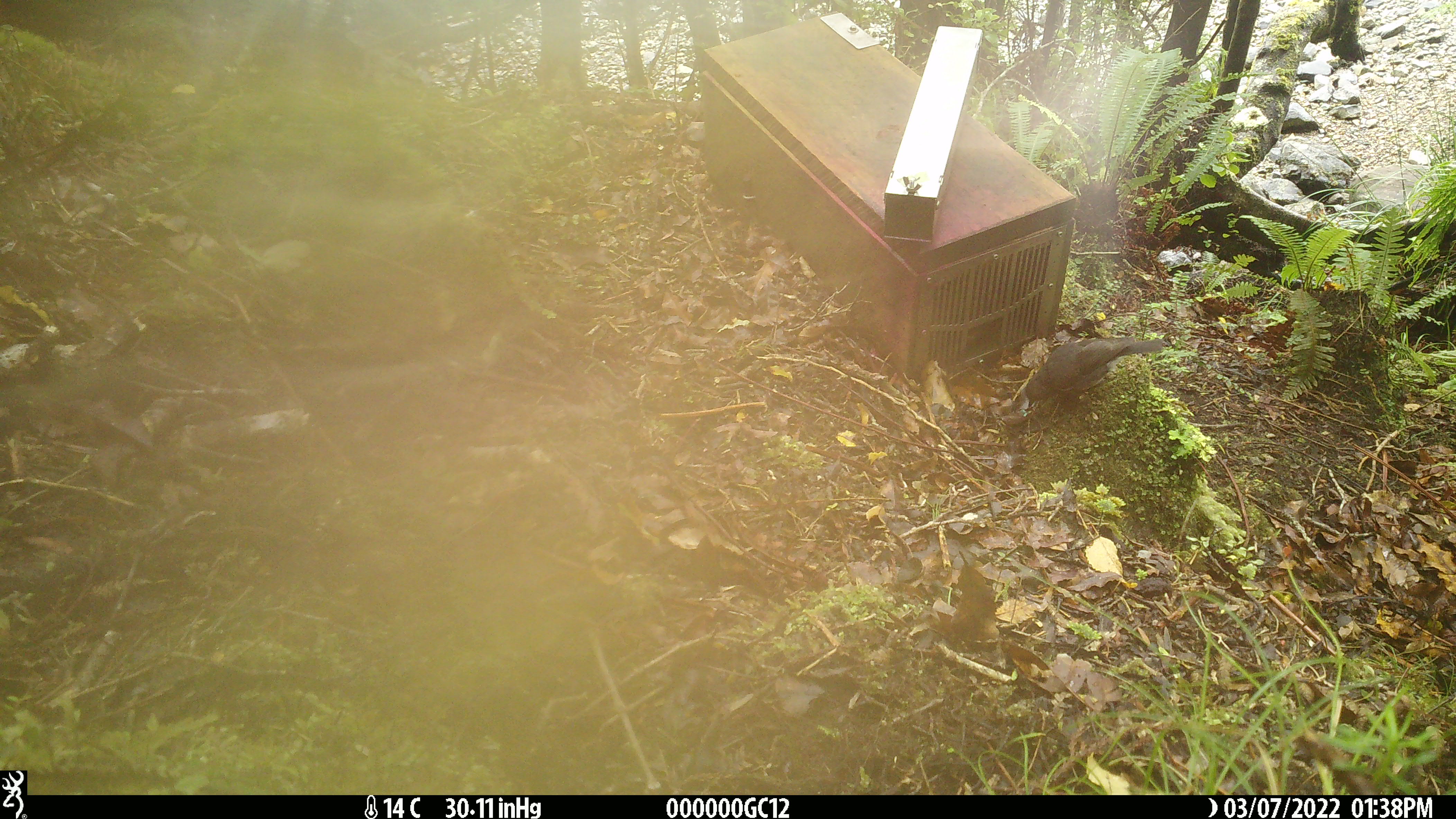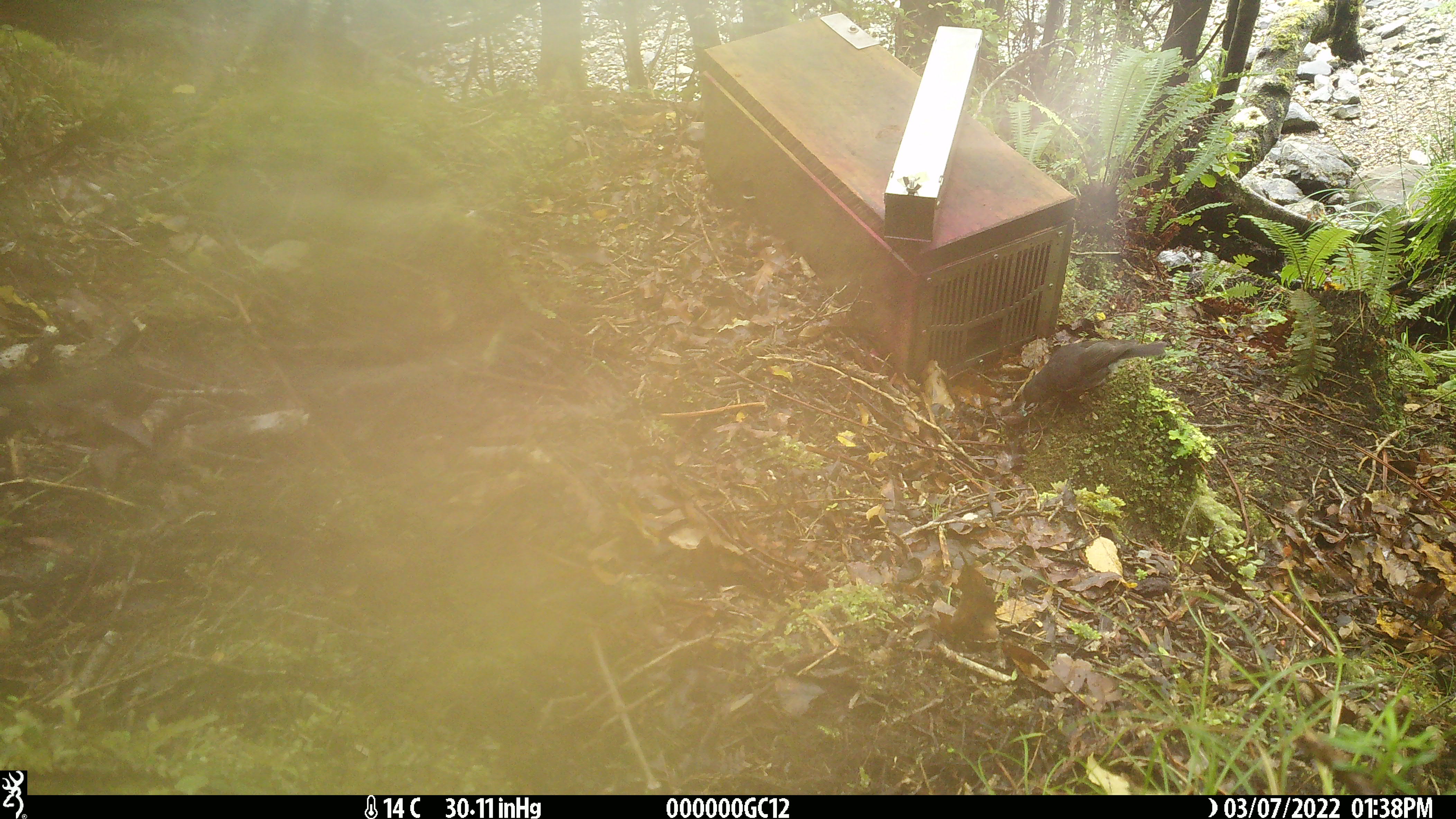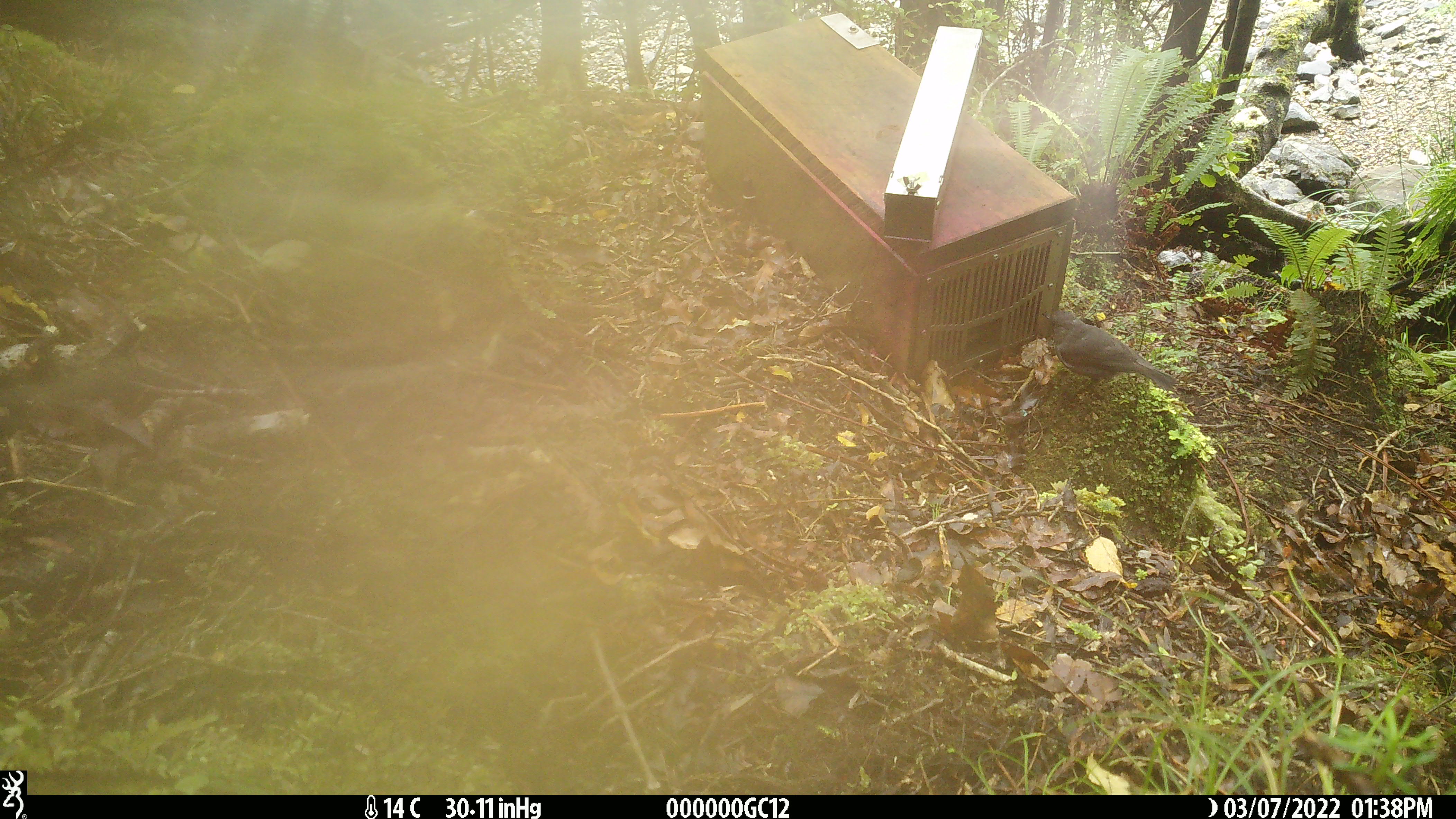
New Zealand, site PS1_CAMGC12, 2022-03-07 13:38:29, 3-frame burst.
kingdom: Animalia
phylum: Chordata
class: Aves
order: Passeriformes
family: Petroicidae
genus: Petroica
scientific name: Petroica australis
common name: new zealand robin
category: robin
Robin (new zealand robin) (Petroica australis).